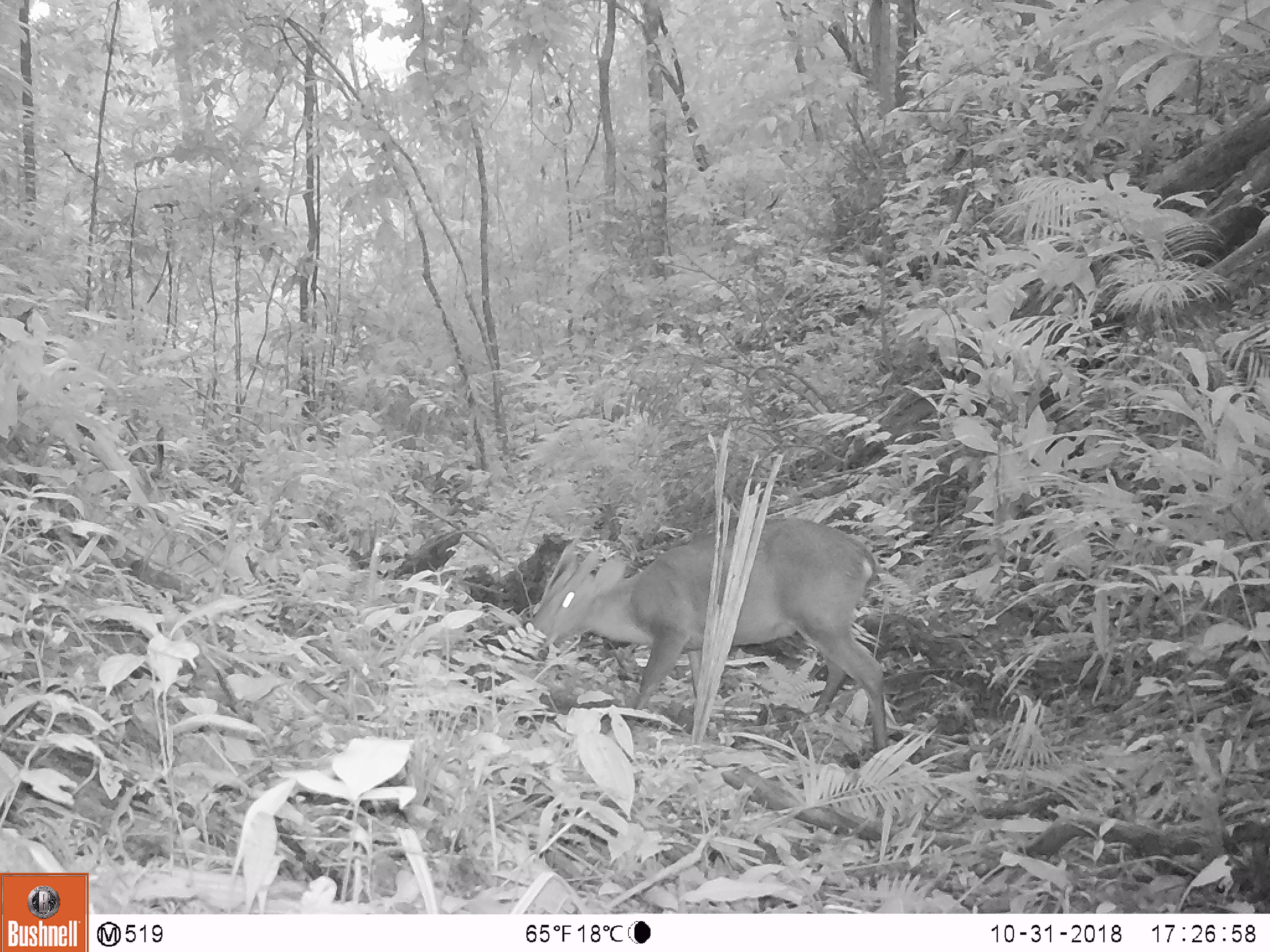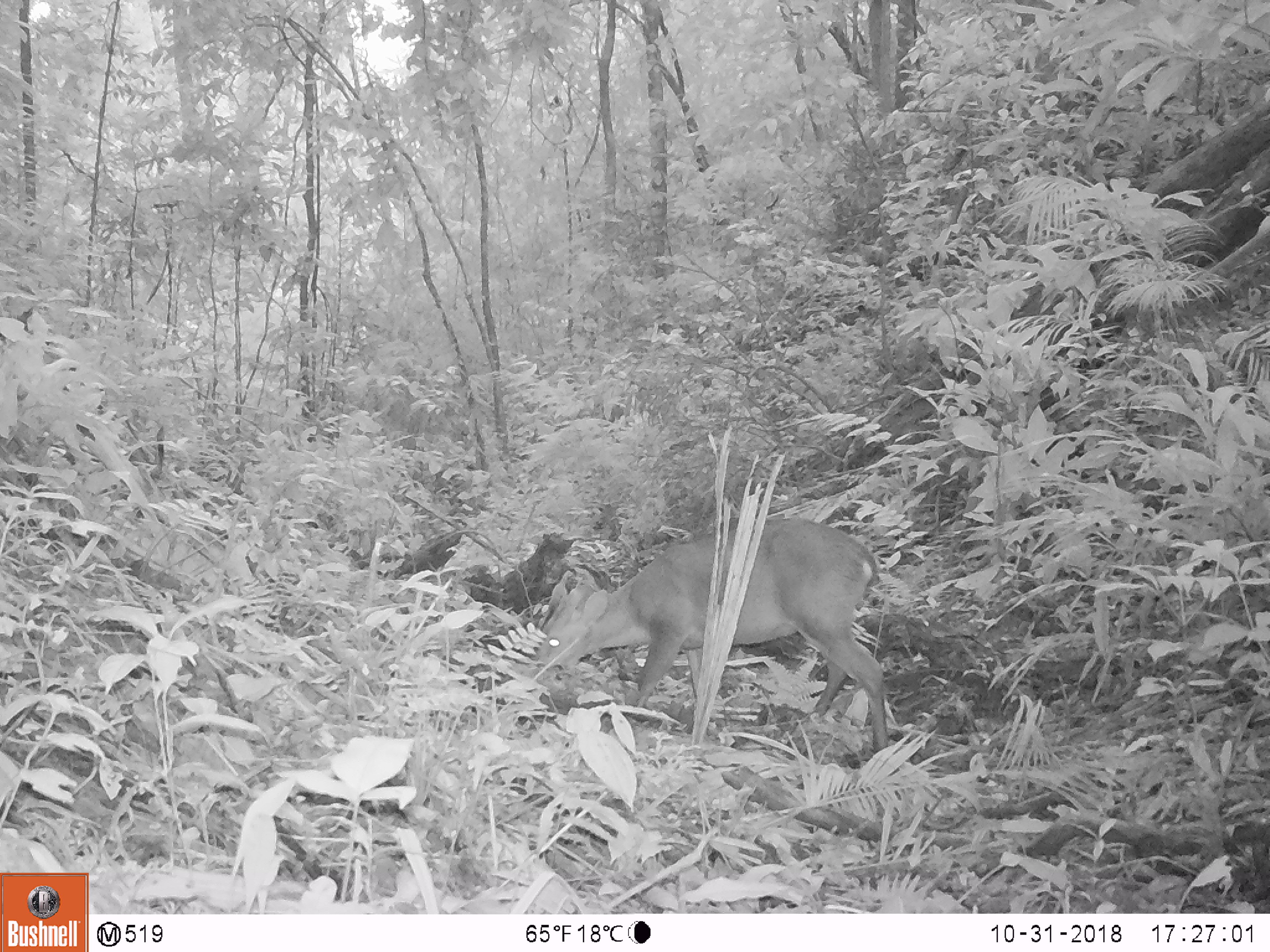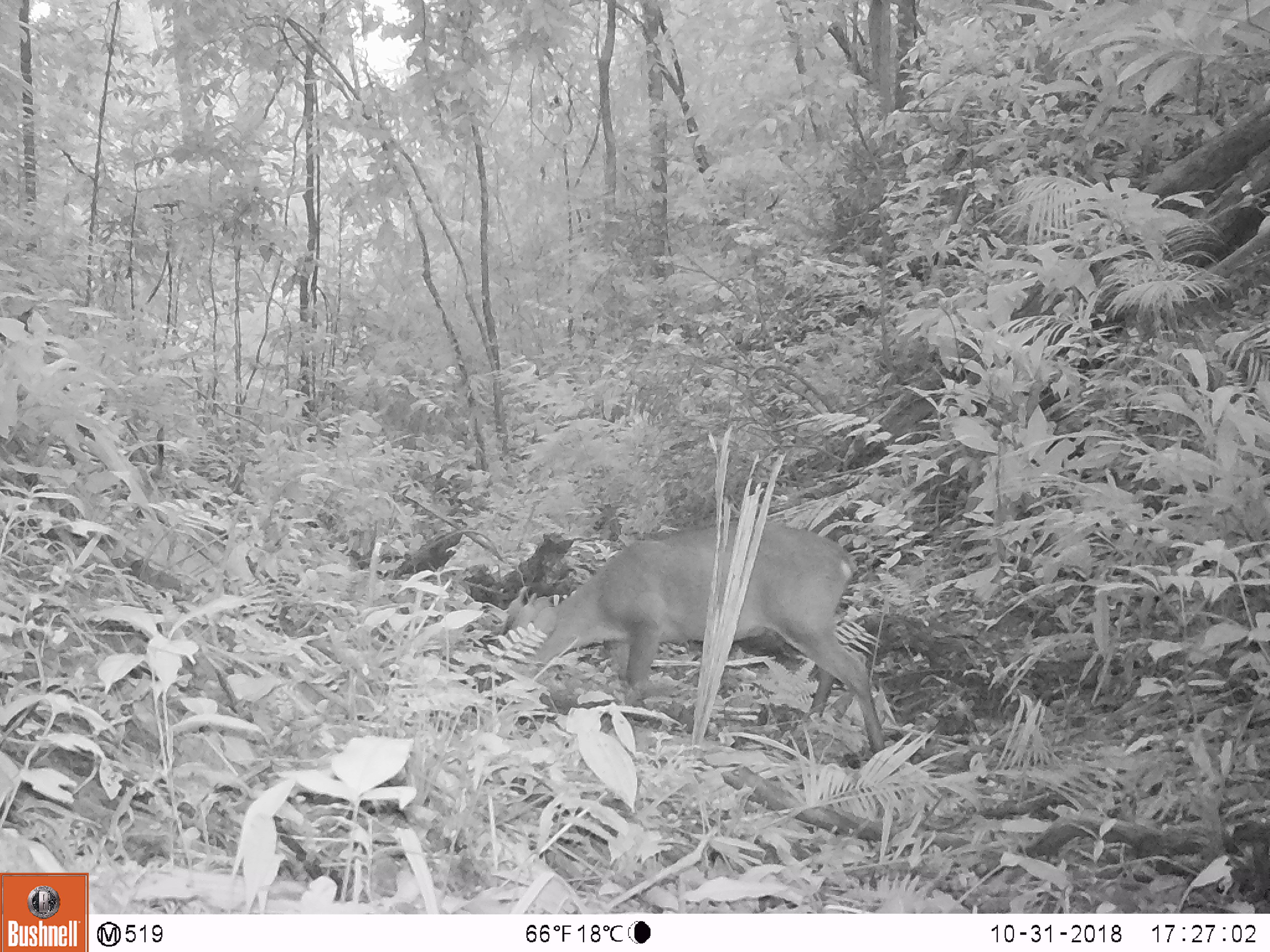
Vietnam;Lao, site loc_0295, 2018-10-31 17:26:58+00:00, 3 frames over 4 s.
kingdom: Animalia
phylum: Chordata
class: Mammalia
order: Artiodactyla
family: Cervidae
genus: Muntiacus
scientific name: Muntiacus vuquangensis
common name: large-antlered muntjac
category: large antlered muntjac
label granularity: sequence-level